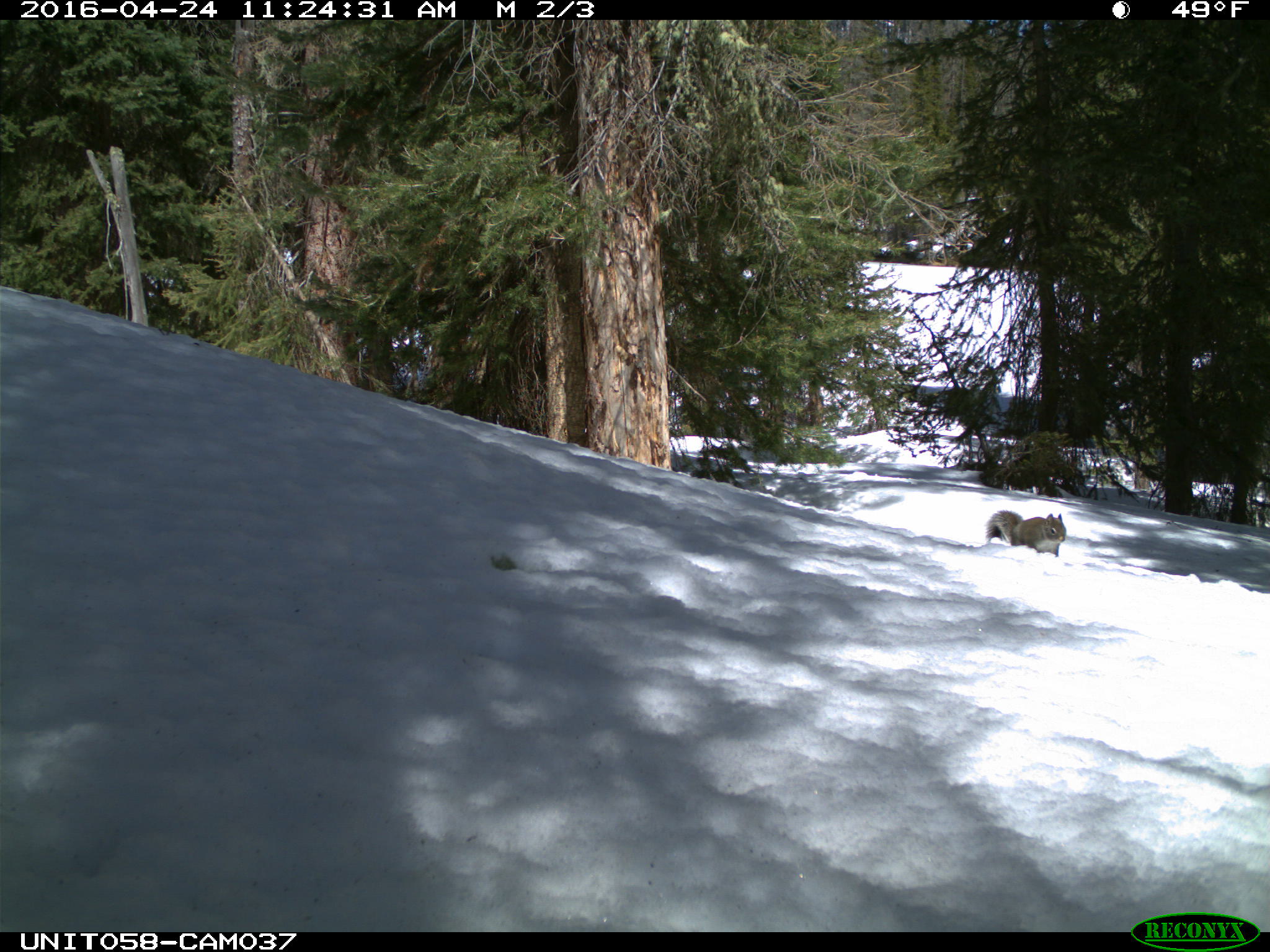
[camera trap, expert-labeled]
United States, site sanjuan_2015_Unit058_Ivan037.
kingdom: Animalia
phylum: Chordata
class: Mammalia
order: Rodentia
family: Sciuridae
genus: Tamiasciurus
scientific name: Tamiasciurus hudsonicus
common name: american red squirrel